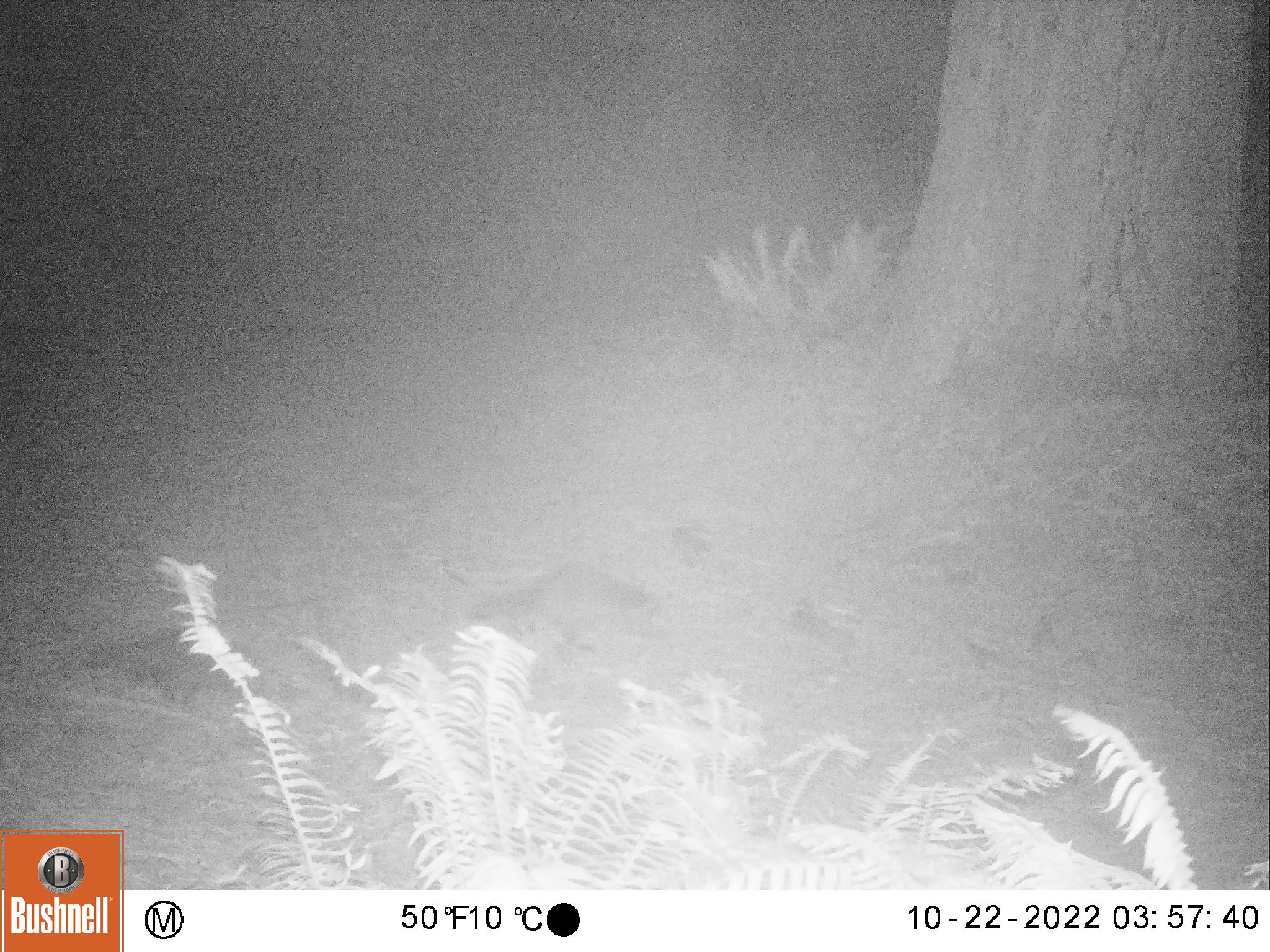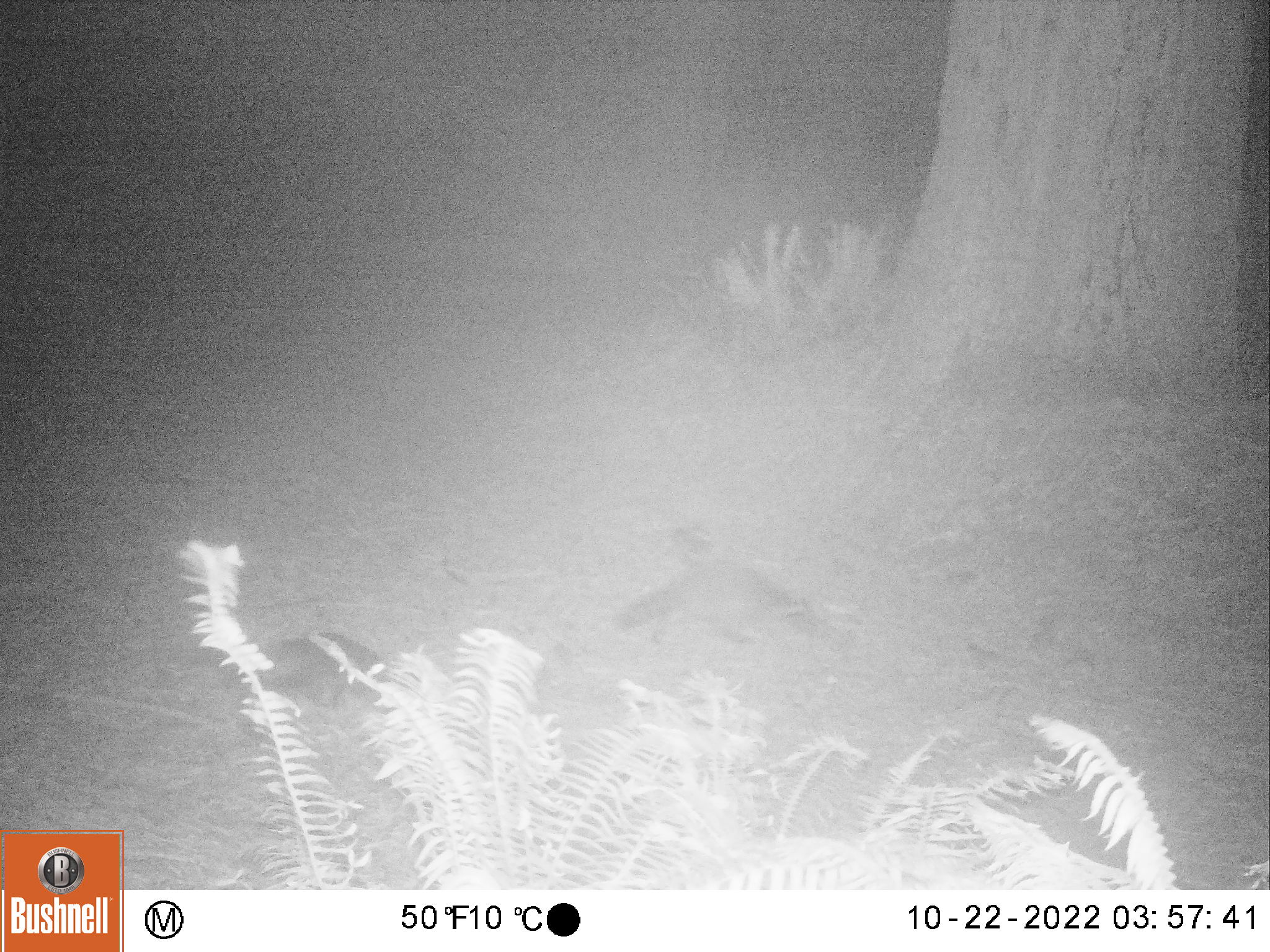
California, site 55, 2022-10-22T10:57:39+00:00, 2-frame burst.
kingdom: Animalia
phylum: Chordata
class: Mammalia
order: Carnivora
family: Procyonidae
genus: Procyon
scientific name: Procyon lotor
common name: raccoon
Raccoon (Procyon lotor).